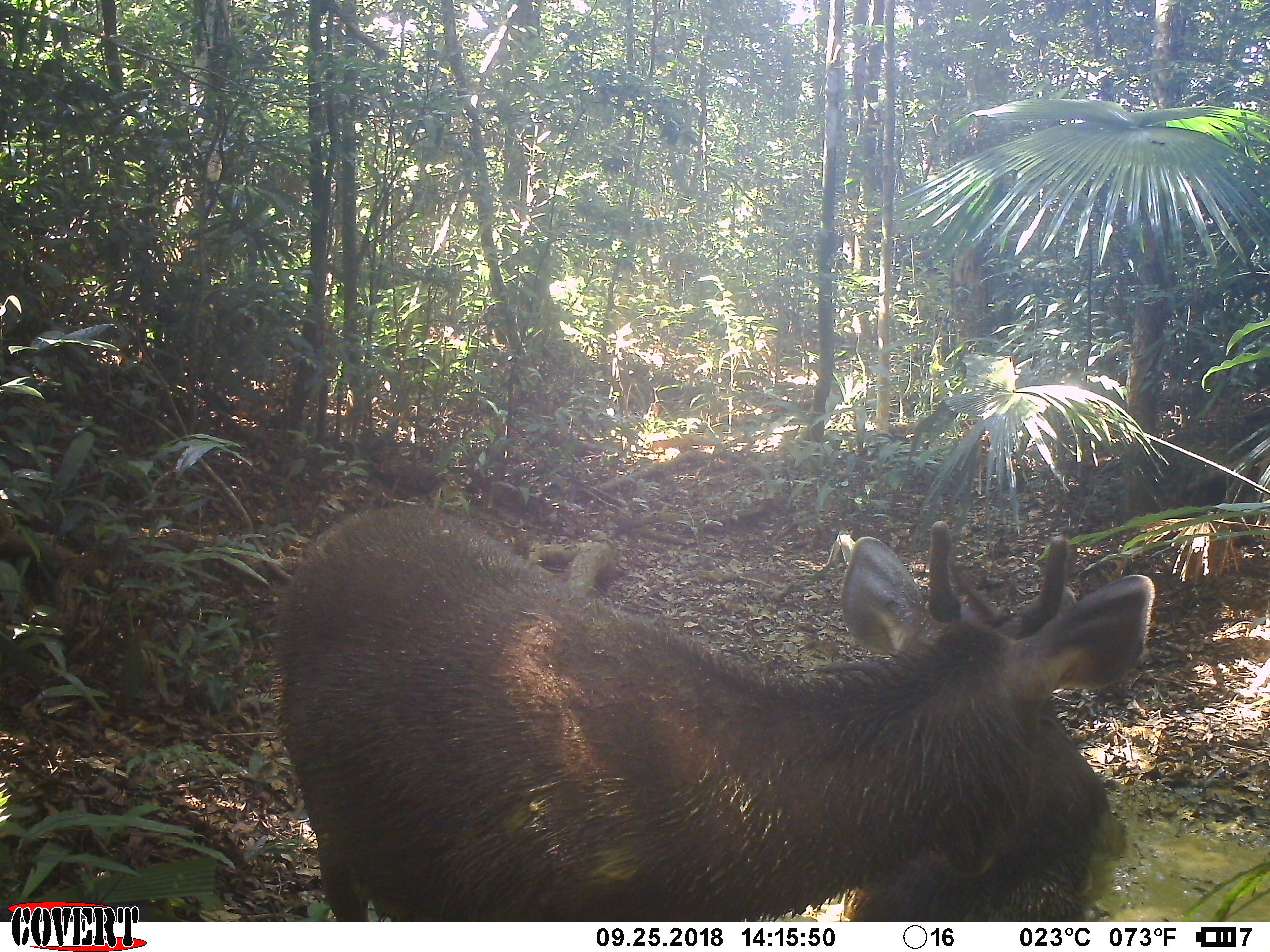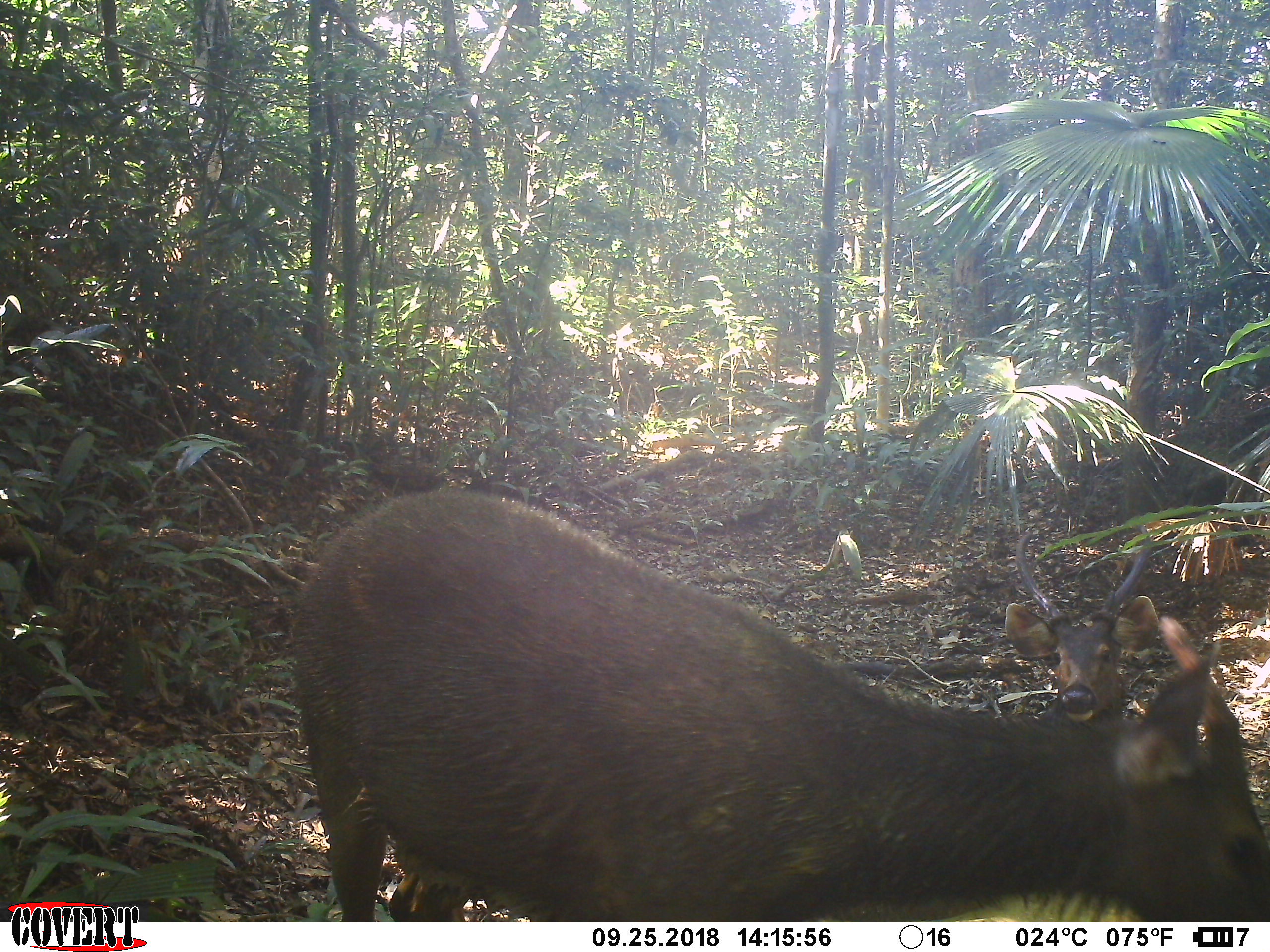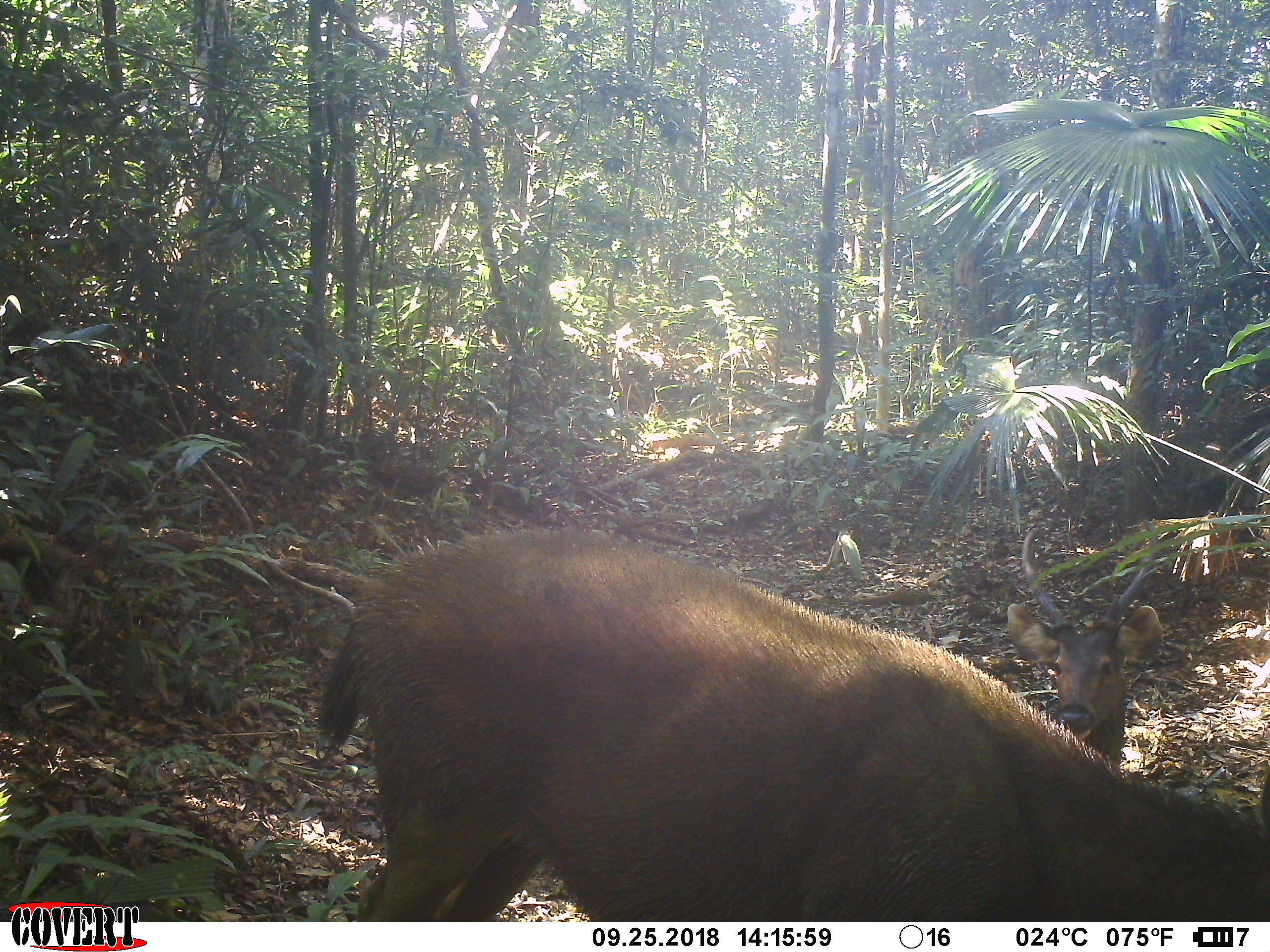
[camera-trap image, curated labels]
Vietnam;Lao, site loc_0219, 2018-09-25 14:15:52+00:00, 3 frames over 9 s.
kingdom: Animalia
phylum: Chordata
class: Mammalia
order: Artiodactyla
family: Cervidae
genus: Rusa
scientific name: Rusa unicolor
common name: sambar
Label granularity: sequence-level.